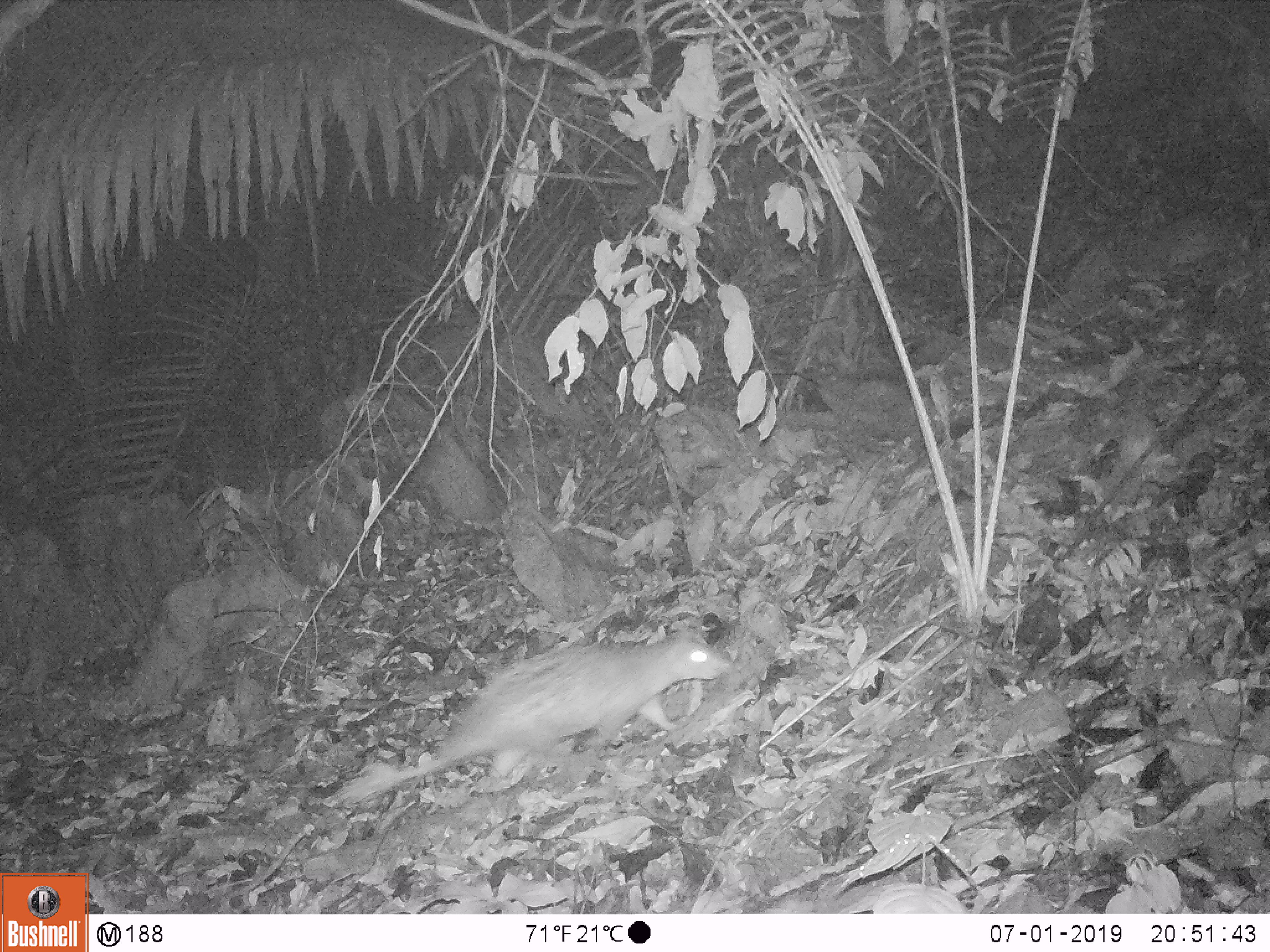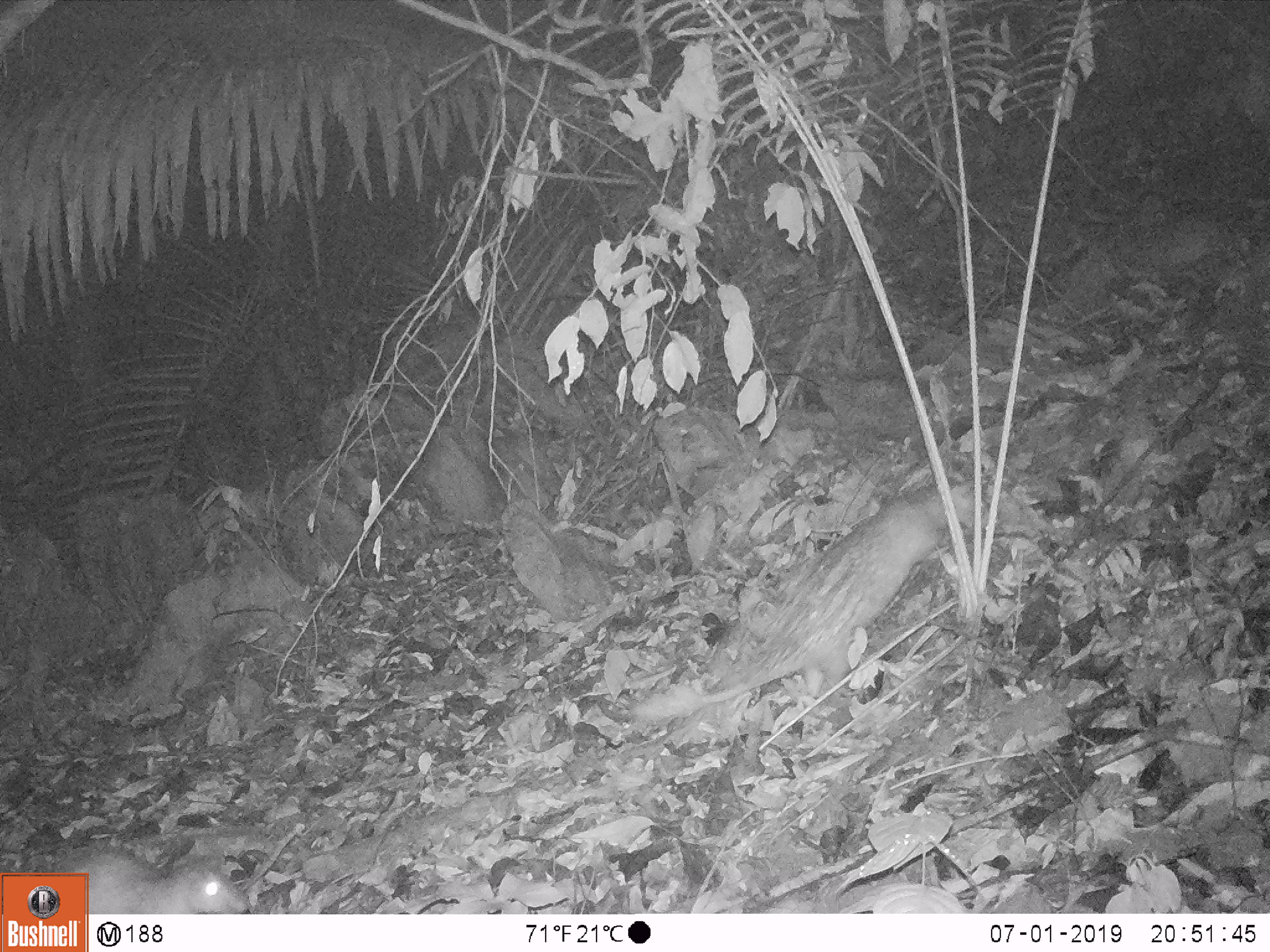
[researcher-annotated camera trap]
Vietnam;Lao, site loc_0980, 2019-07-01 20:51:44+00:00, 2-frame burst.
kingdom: Animalia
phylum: Chordata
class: Mammalia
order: Rodentia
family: Hystricidae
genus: Atherurus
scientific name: Atherurus macrourus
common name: asiatic brush-tailed porcupine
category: asiatic brush tailed porcupine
Asiatic brush tailed porcupine (asiatic brush-tailed porcupine) (Atherurus macrourus). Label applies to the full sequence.